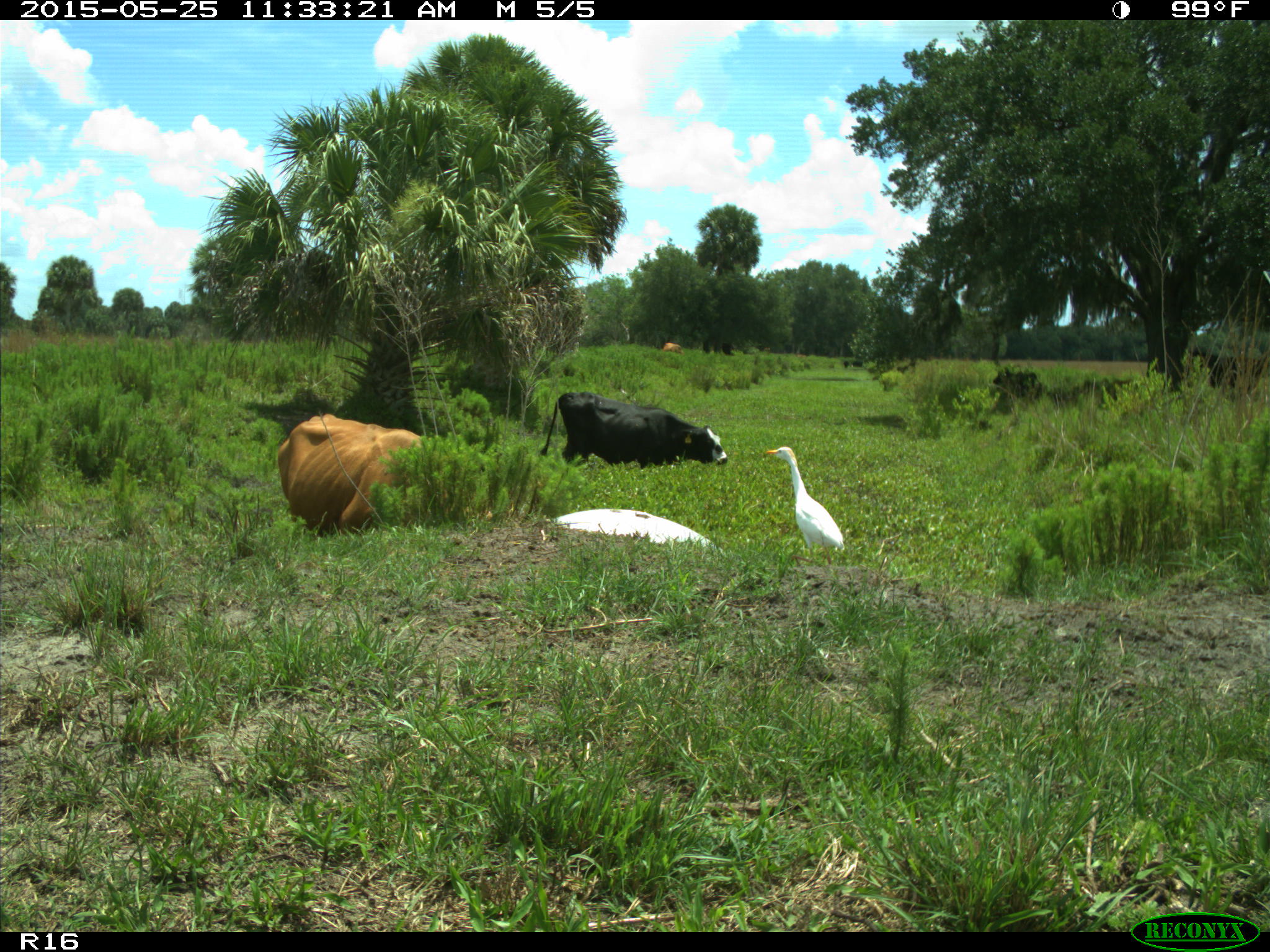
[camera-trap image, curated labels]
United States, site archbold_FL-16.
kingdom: Animalia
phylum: Chordata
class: Mammalia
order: Artiodactyla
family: Bovidae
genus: Bos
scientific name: Bos taurus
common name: domestic cow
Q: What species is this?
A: Bos taurus (domestic cow).